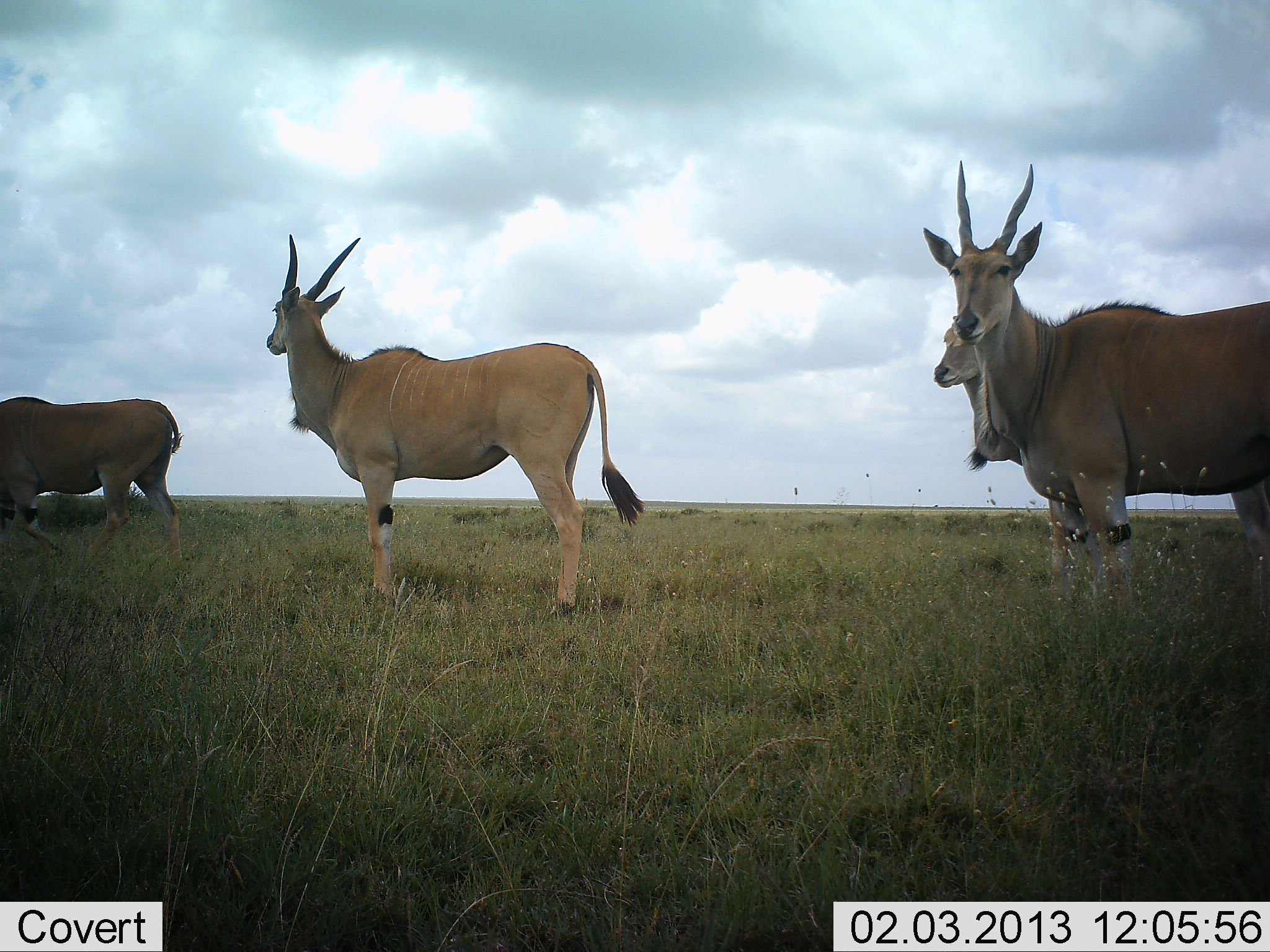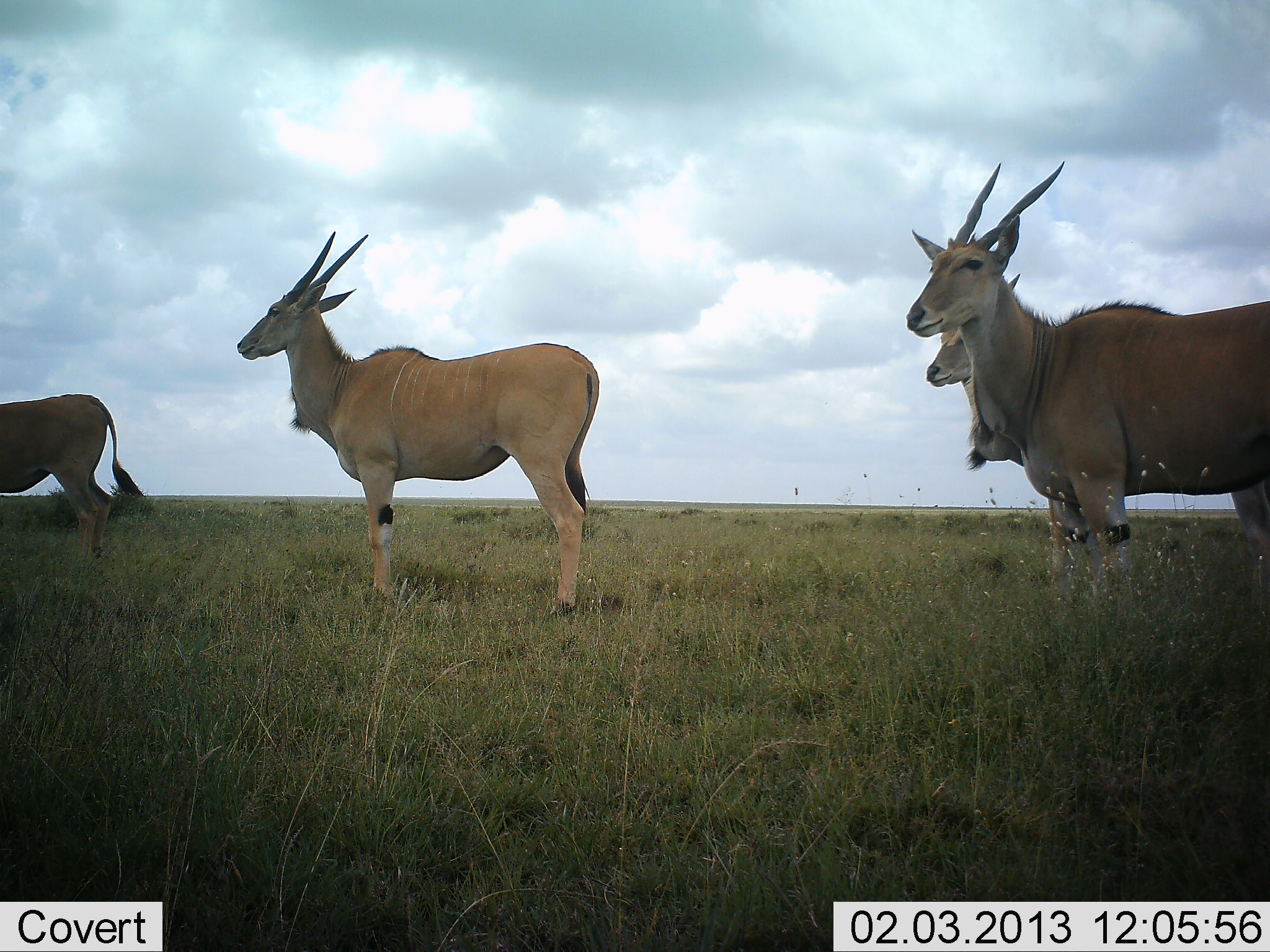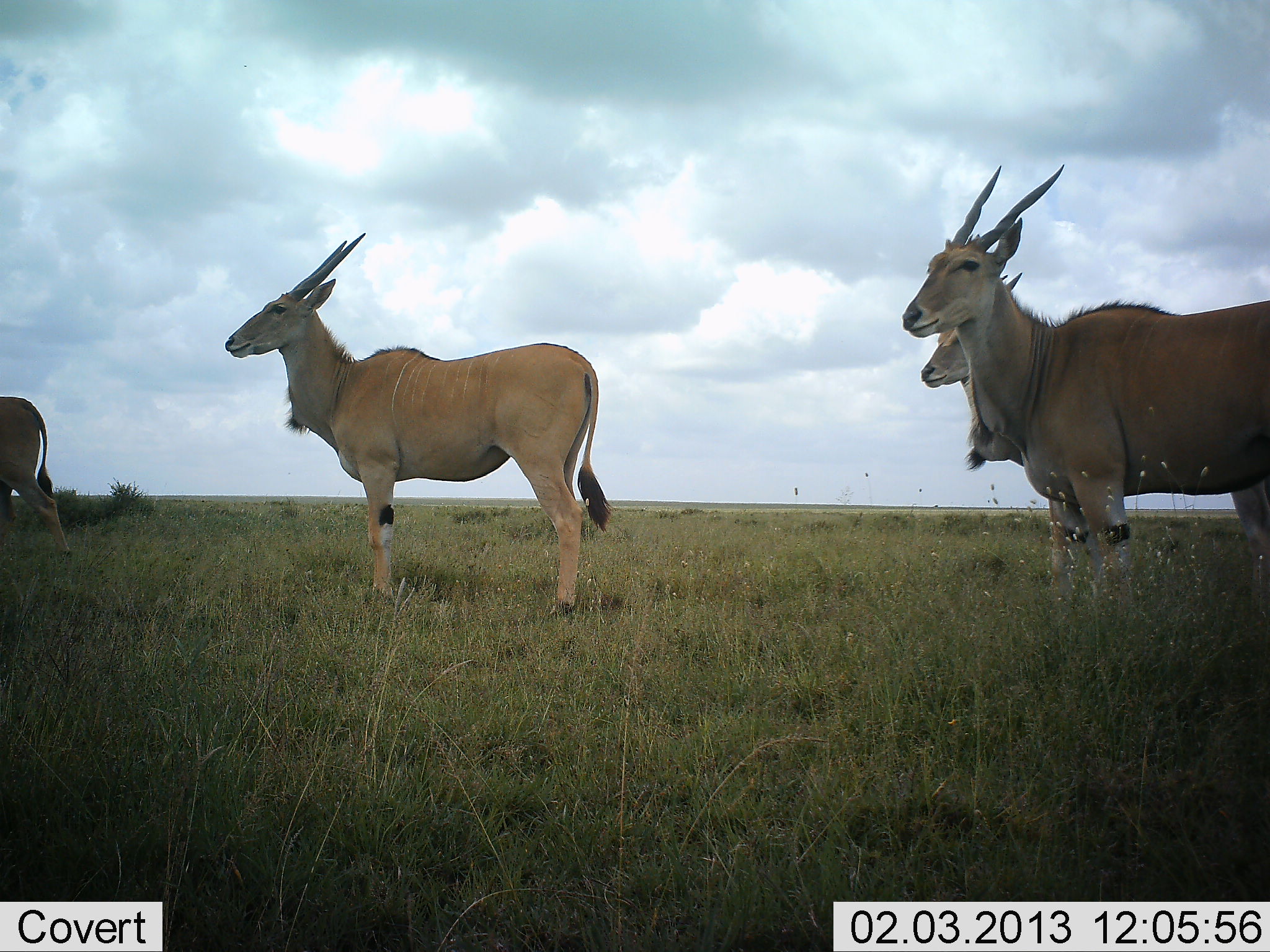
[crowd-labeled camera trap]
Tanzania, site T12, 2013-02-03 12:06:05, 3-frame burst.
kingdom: Animalia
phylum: Chordata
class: Mammalia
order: Artiodactyla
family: Bovidae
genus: Tragelaphus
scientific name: Tragelaphus oryx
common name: eland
Eland (Tragelaphus oryx), count 4. Behavior (volunteer vote fractions): standing 95%, resting 3%, moving 46%, interacting 0%. Young present (vote fraction): 0%. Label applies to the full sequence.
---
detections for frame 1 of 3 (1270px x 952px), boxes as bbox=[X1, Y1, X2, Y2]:
animal: bbox=[922, 159, 1270, 612]; bbox=[266, 235, 646, 606]; bbox=[932, 312, 1106, 585]; bbox=[0, 396, 184, 553]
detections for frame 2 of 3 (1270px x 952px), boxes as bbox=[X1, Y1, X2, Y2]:
animal: bbox=[905, 156, 1270, 612]; bbox=[236, 232, 601, 614]; bbox=[932, 312, 1106, 585]; bbox=[0, 395, 143, 551]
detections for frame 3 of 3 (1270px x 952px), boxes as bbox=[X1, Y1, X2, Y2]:
animal: bbox=[902, 165, 1270, 612]; bbox=[224, 231, 613, 614]; bbox=[932, 312, 1106, 585]; bbox=[0, 397, 69, 552]